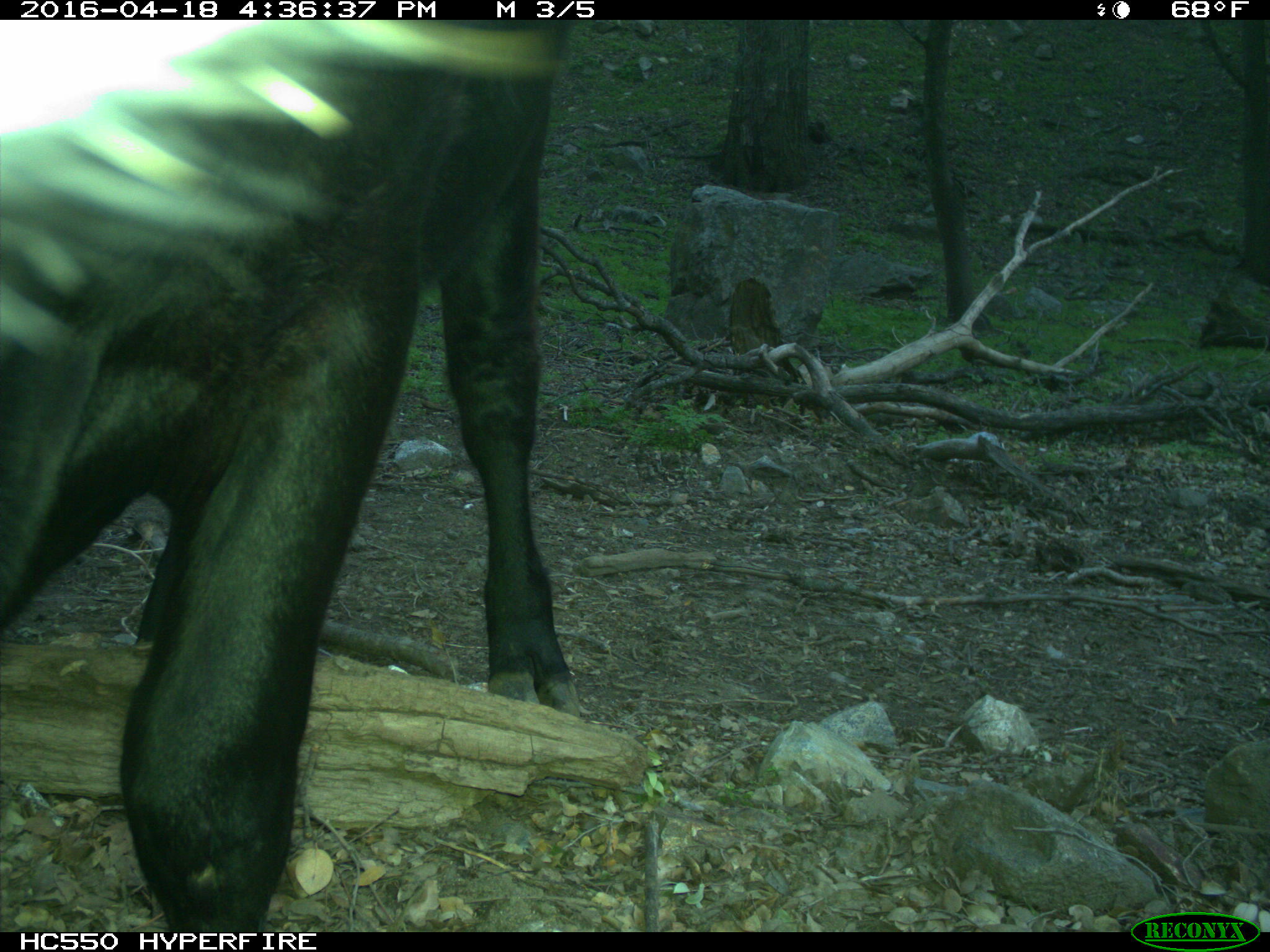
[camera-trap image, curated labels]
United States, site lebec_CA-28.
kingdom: Animalia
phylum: Chordata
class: Mammalia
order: Artiodactyla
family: Bovidae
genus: Bos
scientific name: Bos taurus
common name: domestic cow